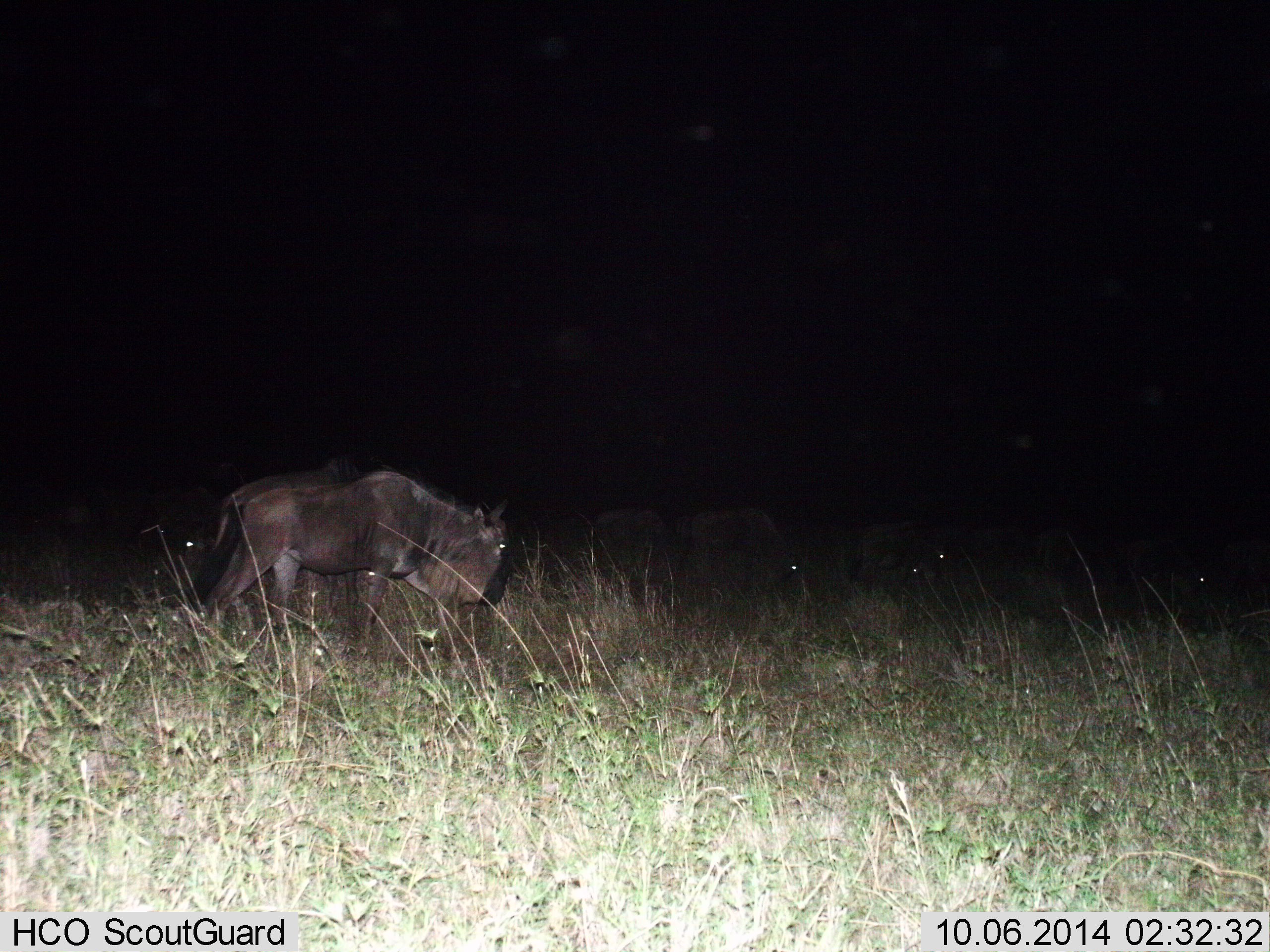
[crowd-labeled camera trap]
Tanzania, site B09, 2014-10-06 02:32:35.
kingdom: Animalia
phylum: Chordata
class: Mammalia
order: Artiodactyla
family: Bovidae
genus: Connochaetes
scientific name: Connochaetes taurinus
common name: blue wildebeest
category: wildebeest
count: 5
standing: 50%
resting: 20%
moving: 40%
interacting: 10%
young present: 10%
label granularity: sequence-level